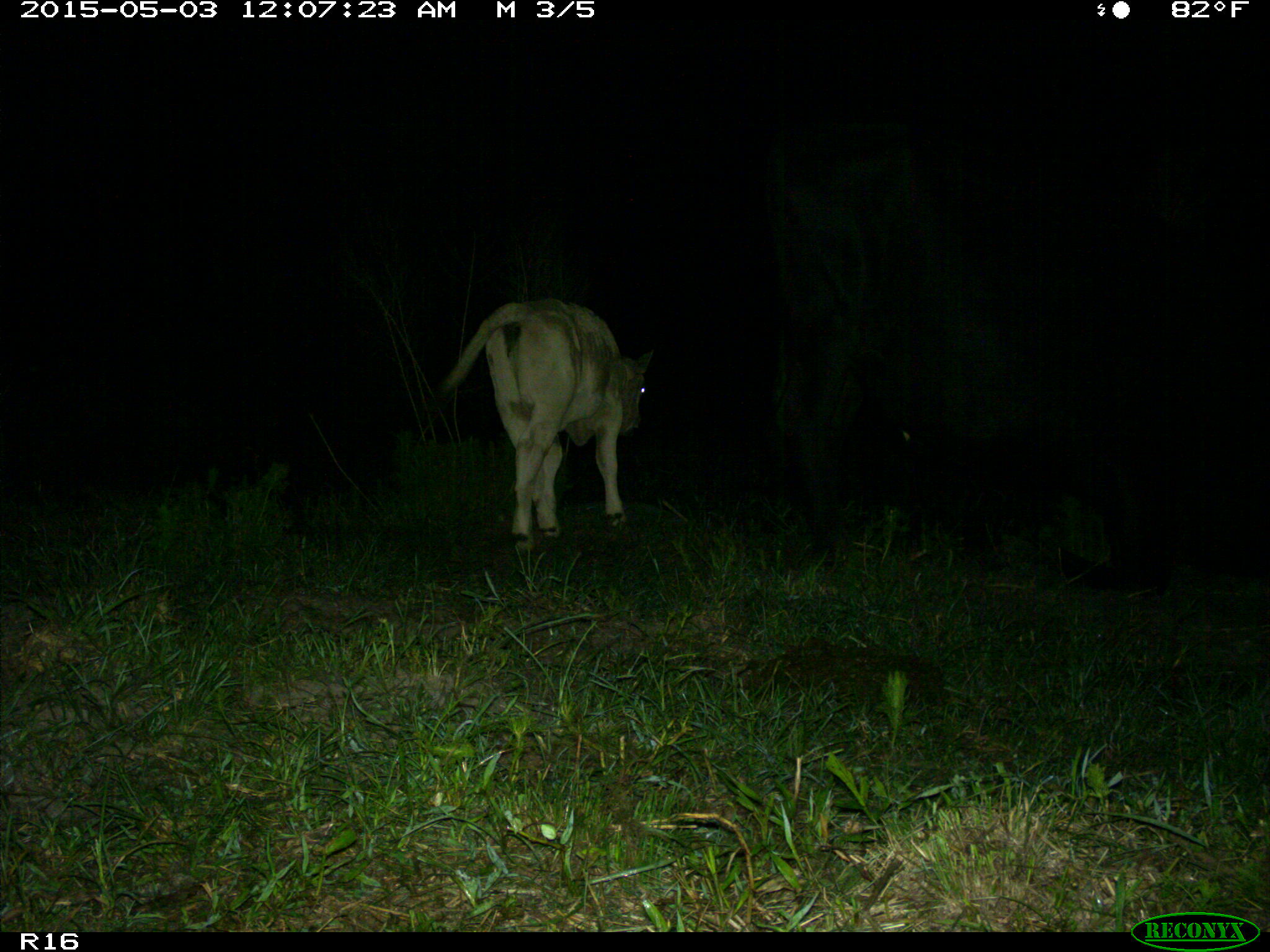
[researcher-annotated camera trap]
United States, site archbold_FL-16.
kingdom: Animalia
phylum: Chordata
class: Mammalia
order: Artiodactyla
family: Bovidae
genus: Bos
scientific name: Bos taurus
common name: domestic cow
Bos taurus (domestic cow).